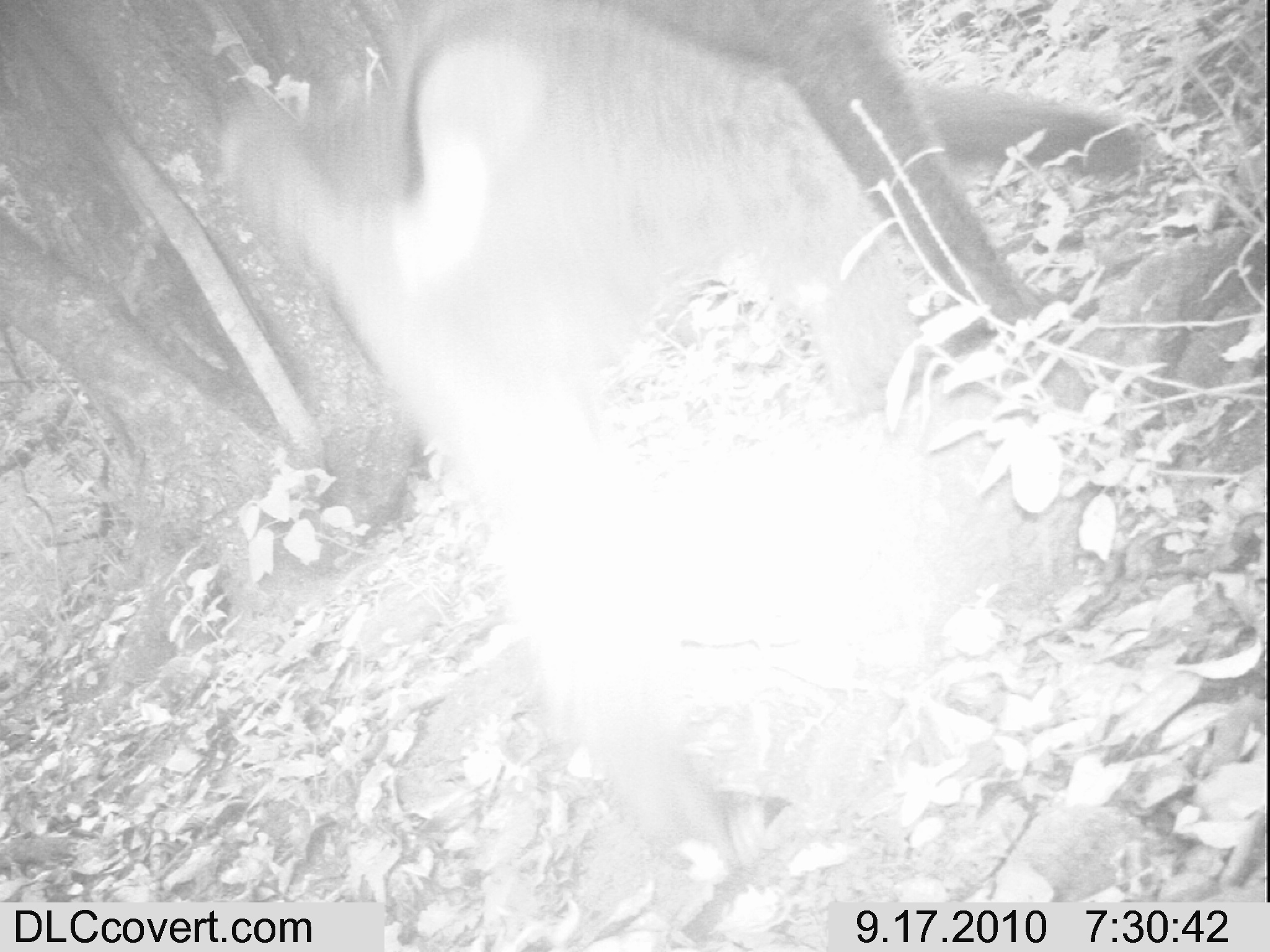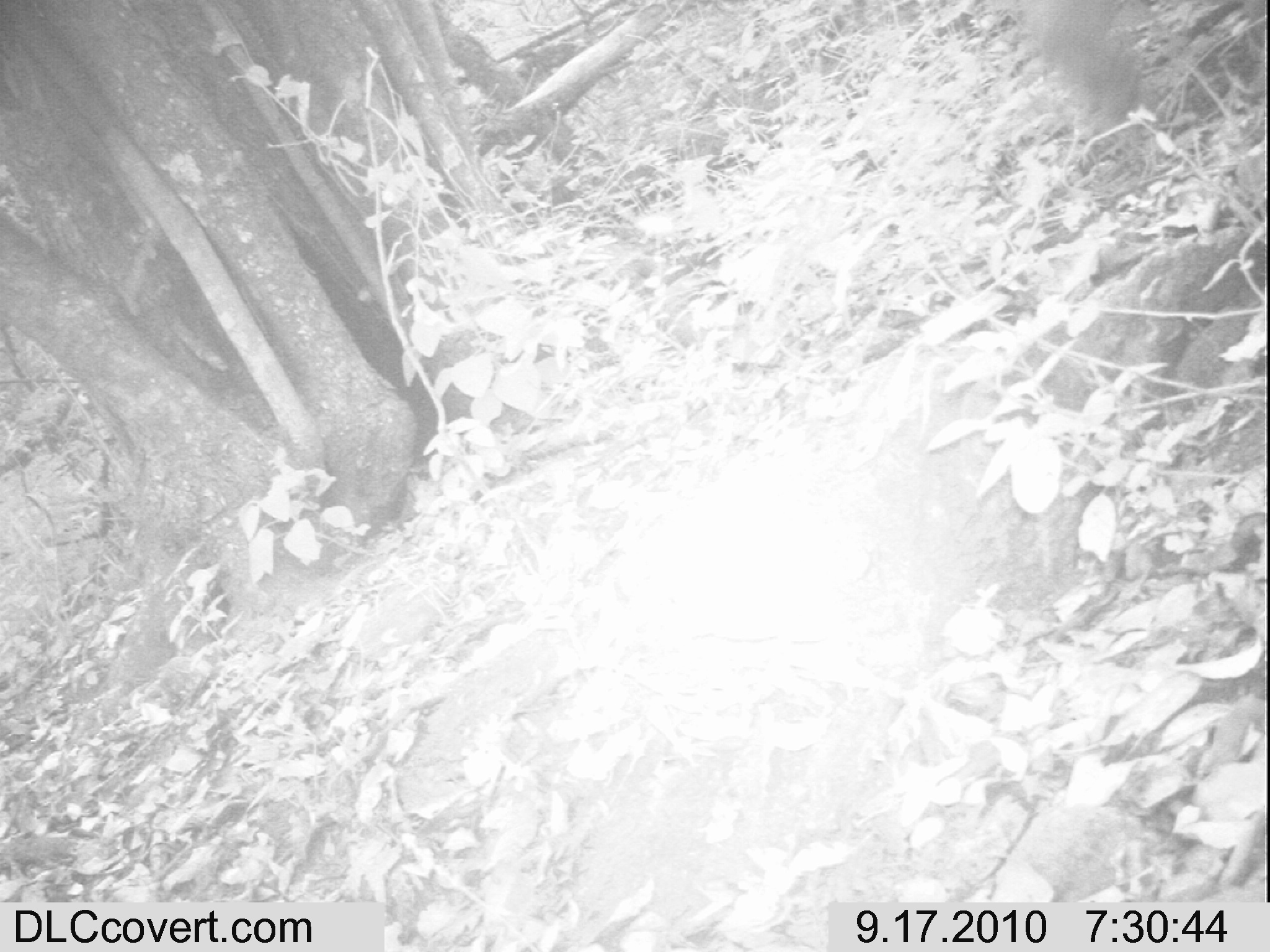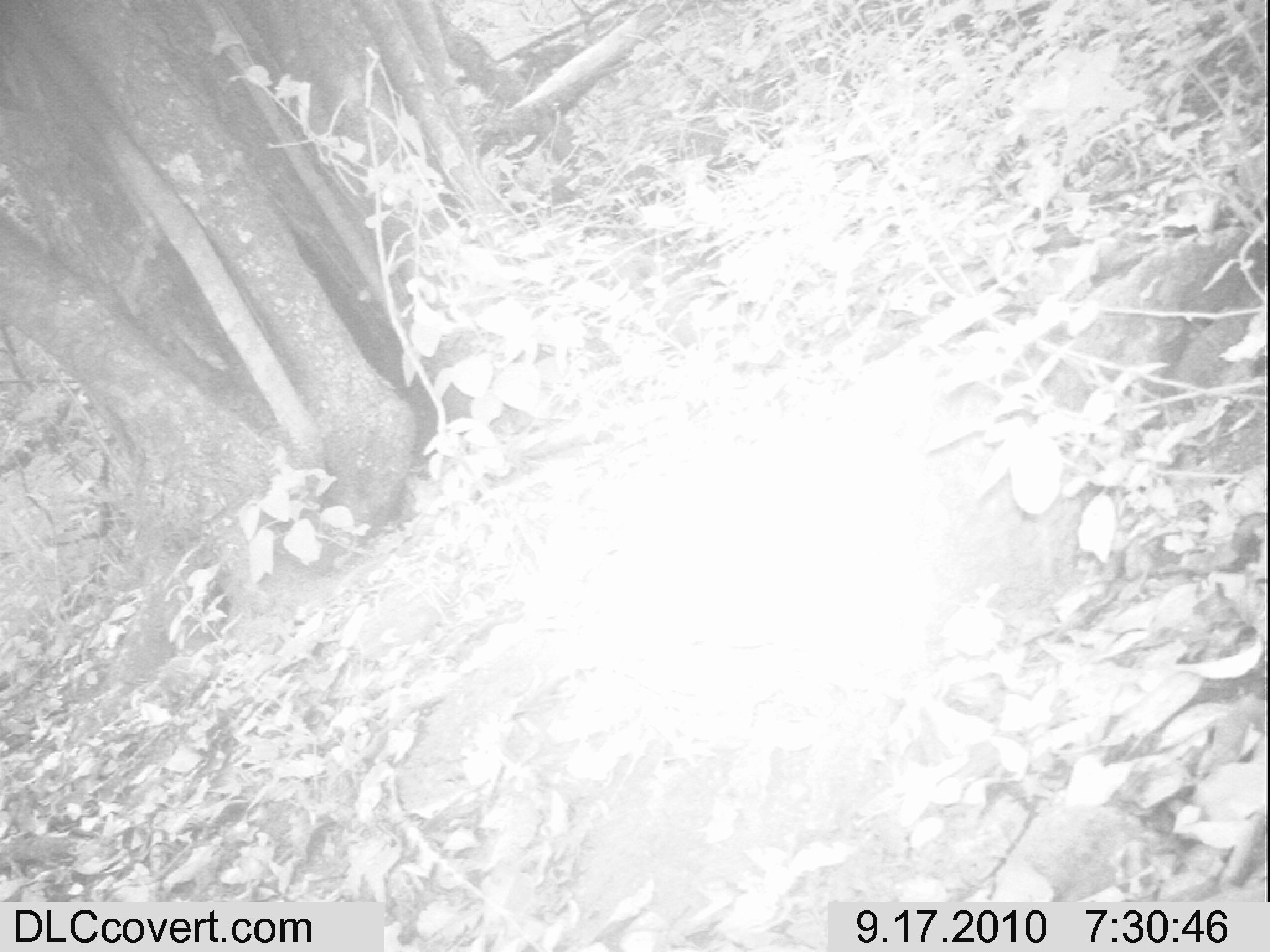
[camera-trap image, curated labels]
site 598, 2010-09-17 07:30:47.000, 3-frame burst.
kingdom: Animalia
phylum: Chordata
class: Mammalia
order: Primates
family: Cercopithecidae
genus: Papio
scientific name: Papio anubis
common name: olive baboon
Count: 1.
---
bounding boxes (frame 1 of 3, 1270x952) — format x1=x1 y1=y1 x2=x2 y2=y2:
papio anubis: x1=215 y1=1 x2=1146 y2=889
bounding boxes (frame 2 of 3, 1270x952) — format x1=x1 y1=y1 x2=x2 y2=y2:
papio anubis: x1=1027 y1=1 x2=1150 y2=138